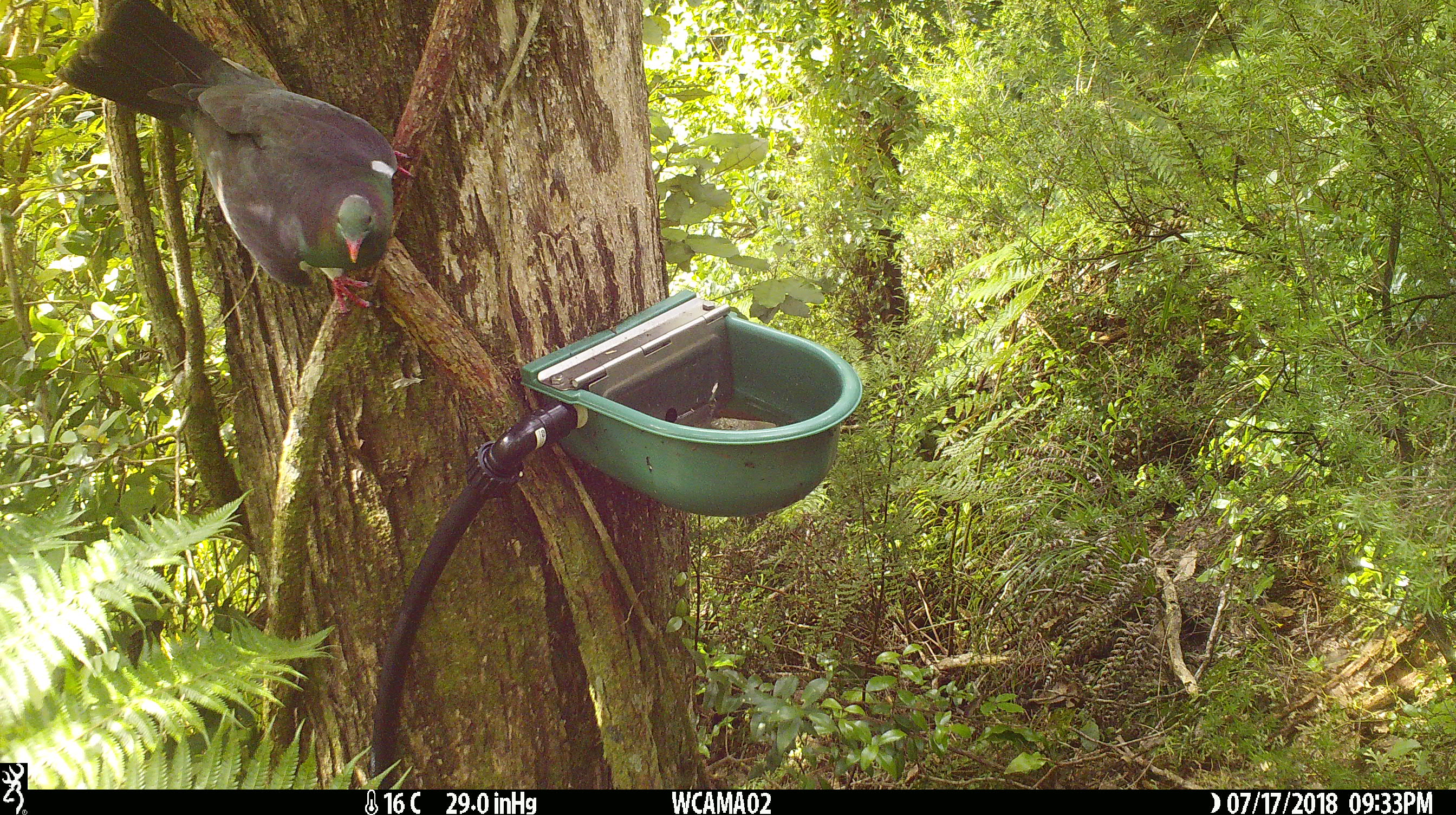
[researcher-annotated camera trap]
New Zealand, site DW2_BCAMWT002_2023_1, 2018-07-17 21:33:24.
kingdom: Animalia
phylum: Chordata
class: Aves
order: Columbiformes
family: Columbidae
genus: Hemiphaga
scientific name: Hemiphaga novaeseelandiae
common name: new zealand pigeon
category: kereru